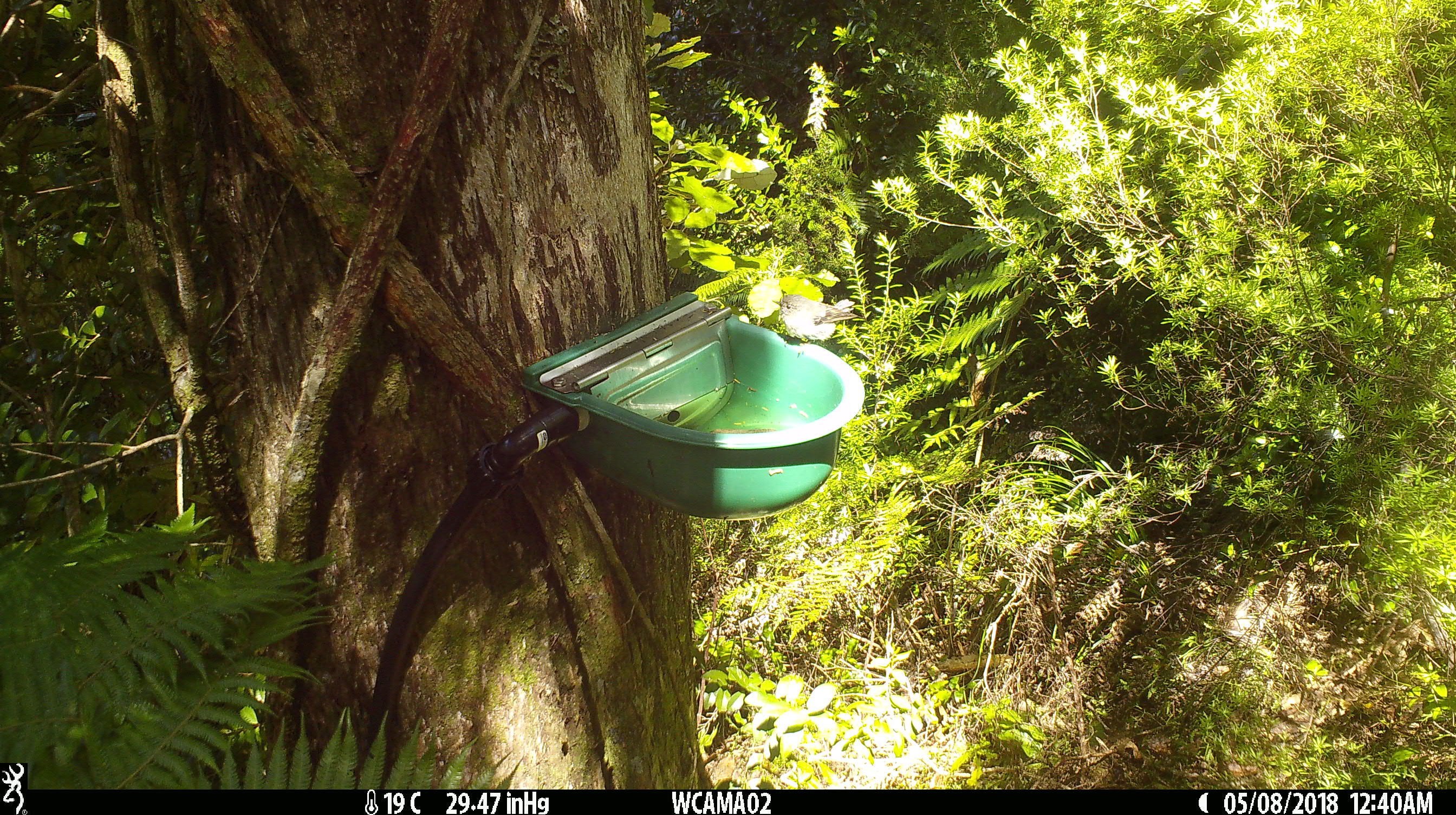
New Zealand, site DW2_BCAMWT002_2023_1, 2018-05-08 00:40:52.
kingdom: Animalia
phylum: Chordata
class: Aves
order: Passeriformes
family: Petroicidae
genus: Petroica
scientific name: Petroica macrocephala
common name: tomtit